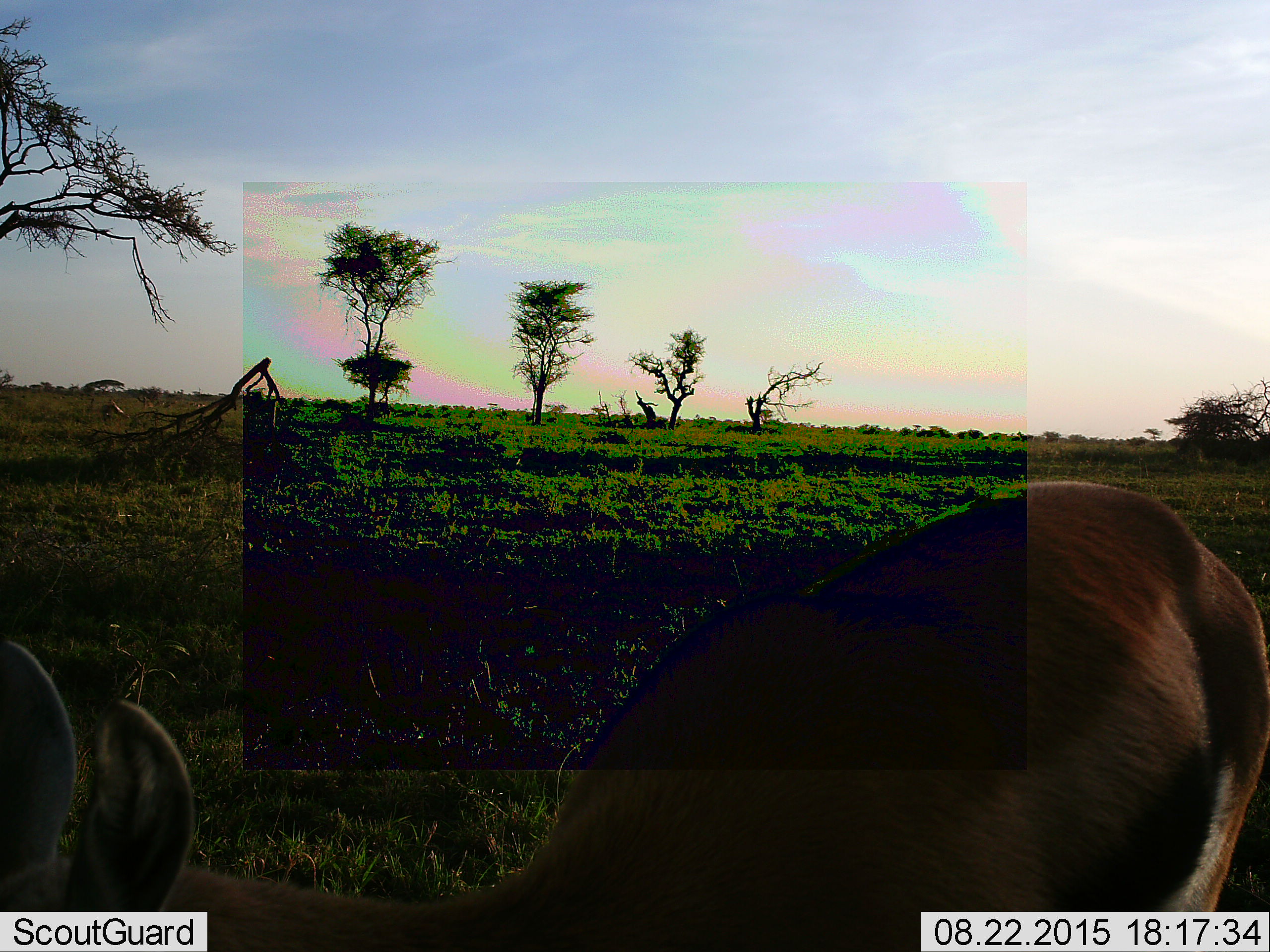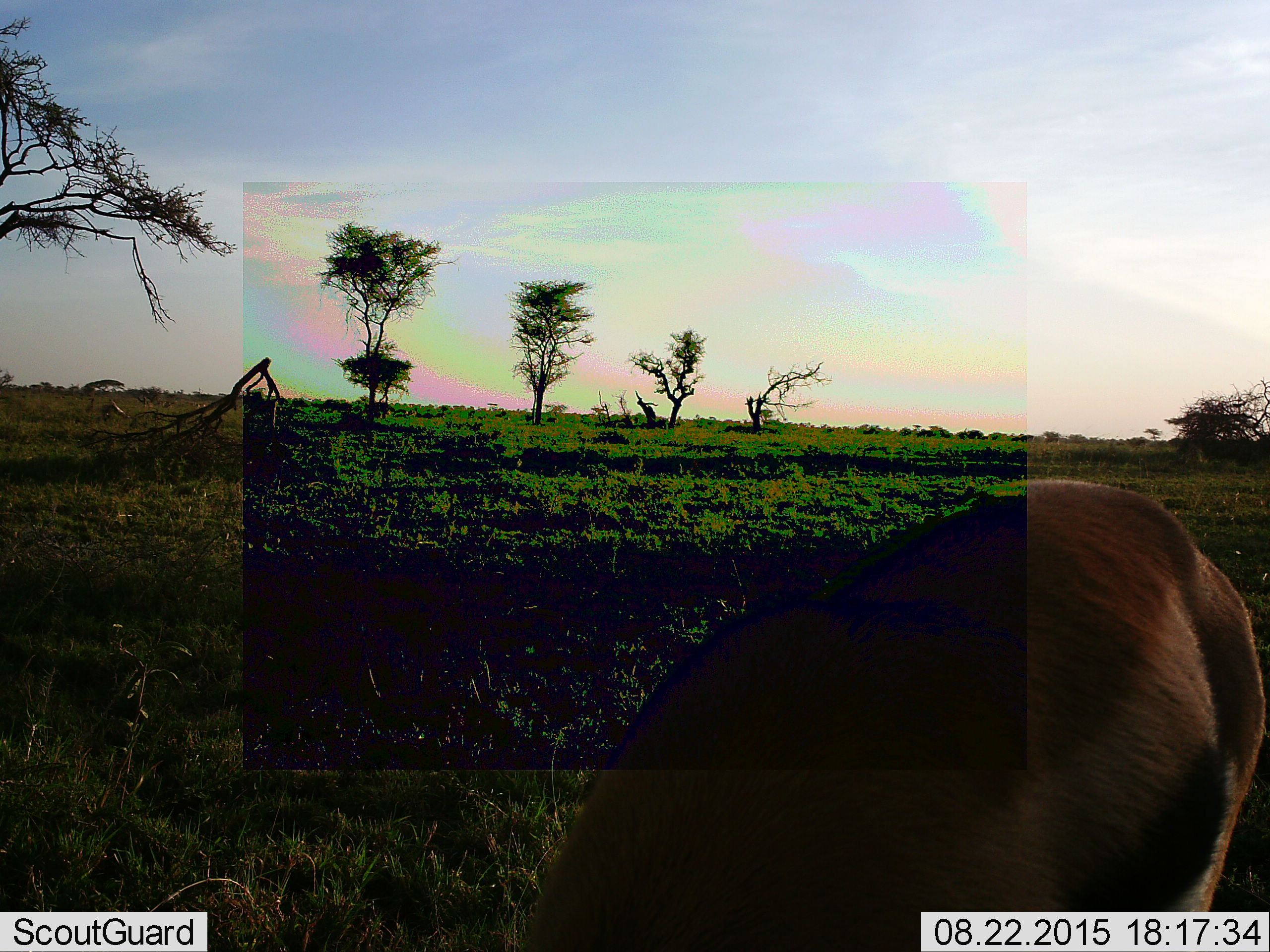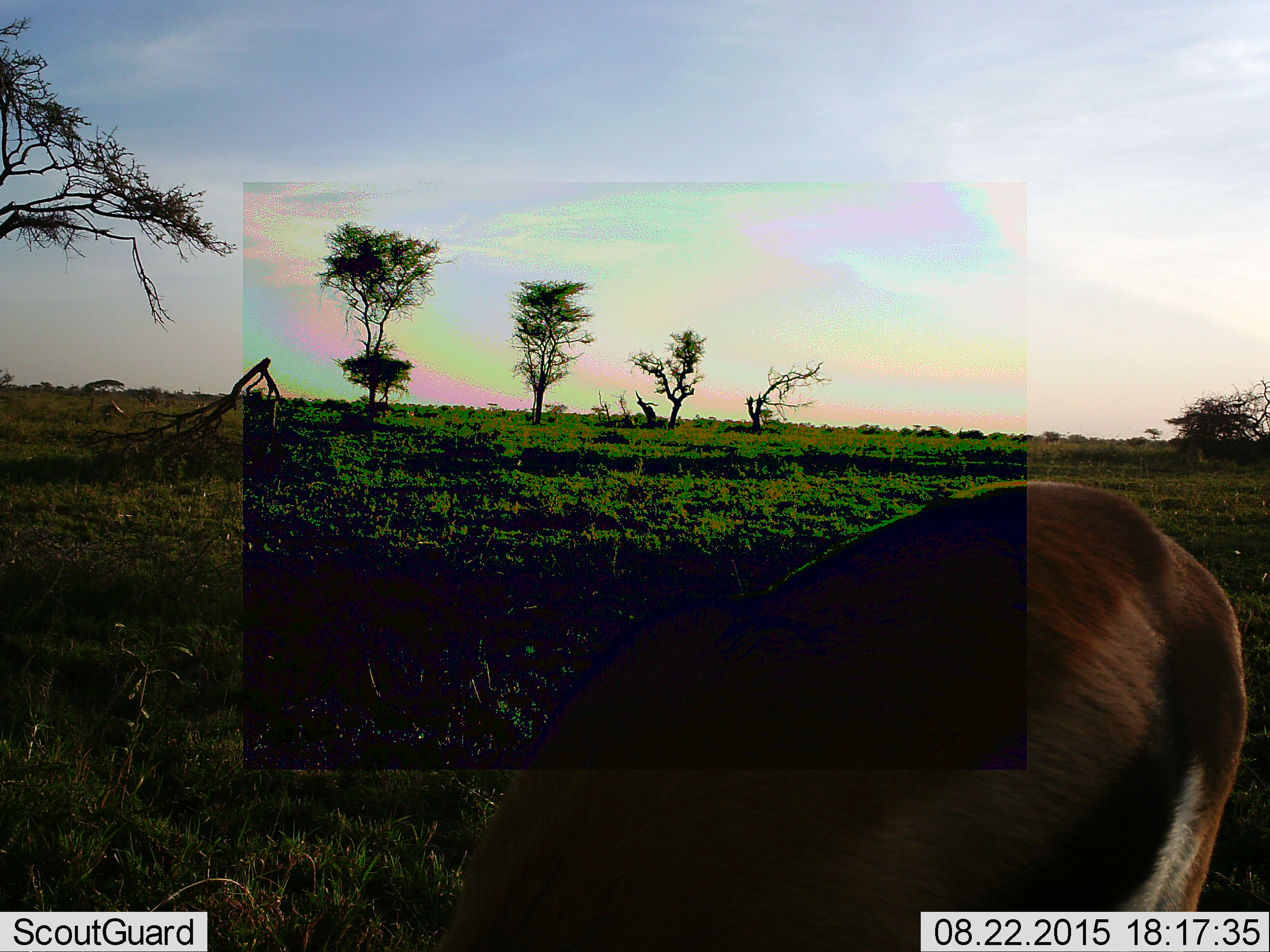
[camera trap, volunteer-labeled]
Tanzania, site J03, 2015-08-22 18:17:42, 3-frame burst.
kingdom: Animalia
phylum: Chordata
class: Mammalia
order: Artiodactyla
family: Bovidae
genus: Eudorcas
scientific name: Eudorcas thomsonii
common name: thomson's gazelle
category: gazellethomsons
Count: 1.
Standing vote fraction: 25%.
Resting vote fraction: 0%.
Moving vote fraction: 0%.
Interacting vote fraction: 0%.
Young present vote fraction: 0%.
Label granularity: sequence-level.